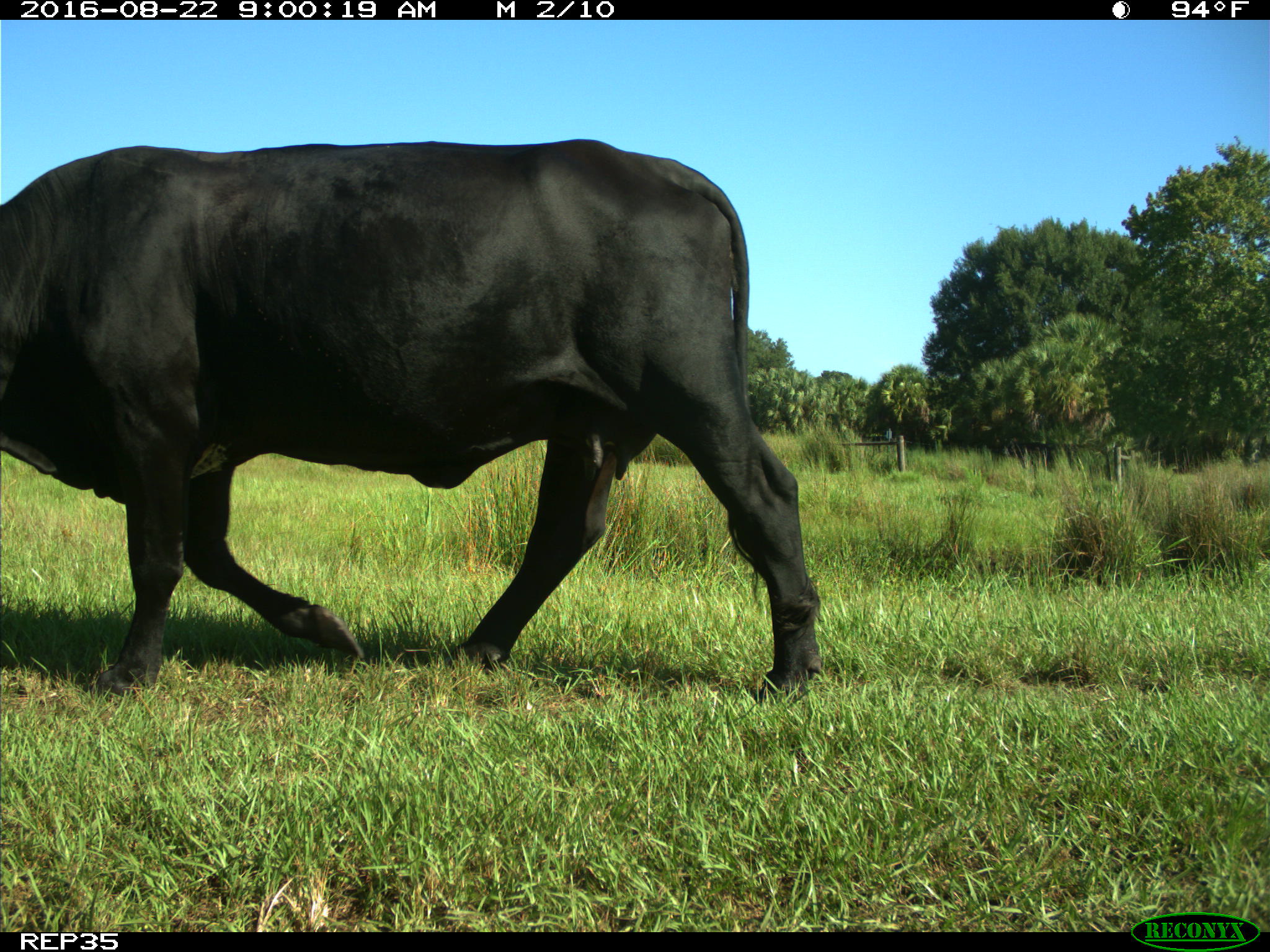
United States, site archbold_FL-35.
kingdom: Animalia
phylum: Chordata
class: Mammalia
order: Artiodactyla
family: Bovidae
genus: Bos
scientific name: Bos taurus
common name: domestic cow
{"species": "Bos taurus (domestic cow)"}